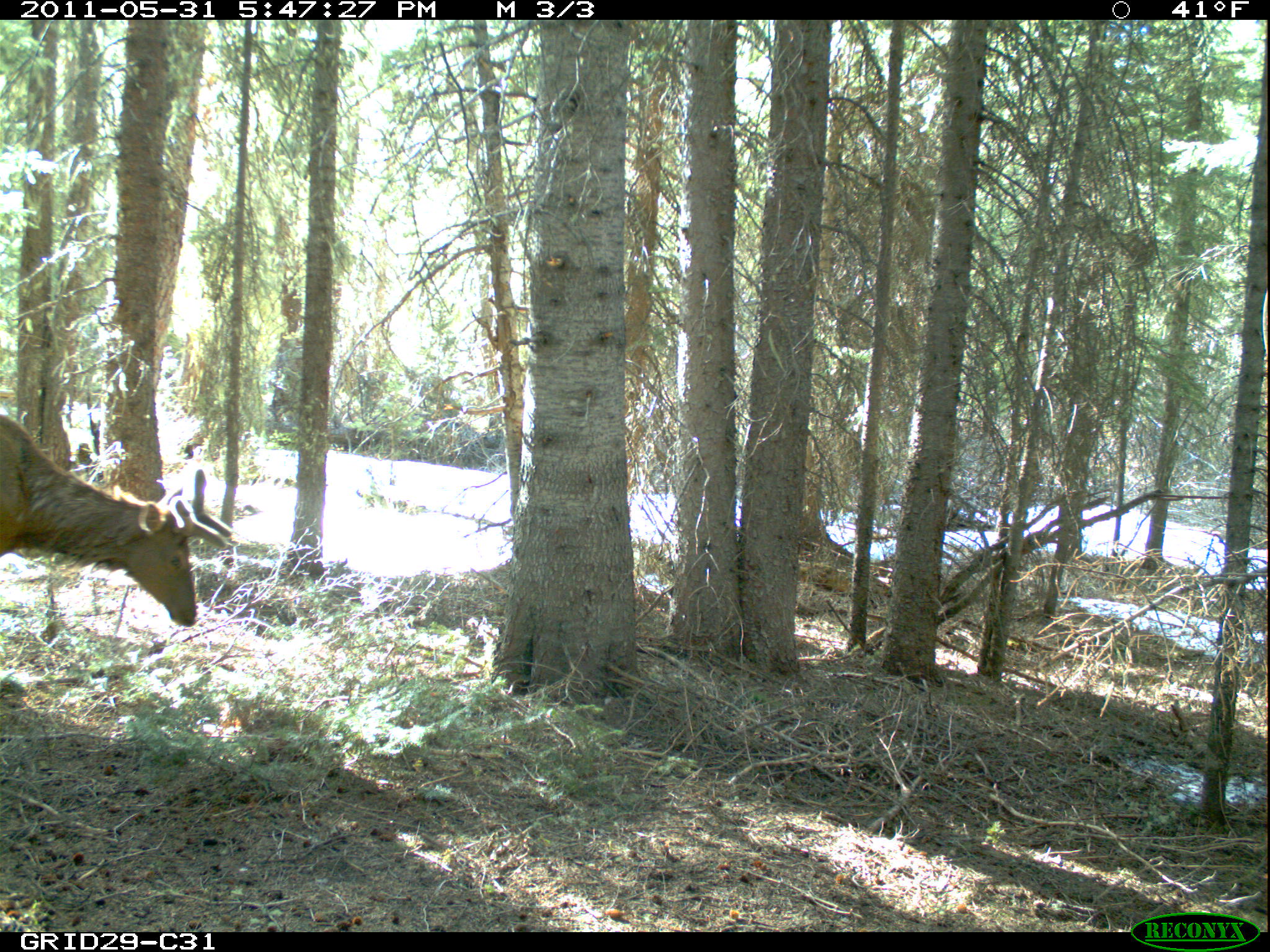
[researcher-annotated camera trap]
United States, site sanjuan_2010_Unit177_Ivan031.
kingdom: Animalia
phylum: Chordata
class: Mammalia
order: Artiodactyla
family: Cervidae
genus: Cervus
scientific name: Cervus elaphus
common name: red deer